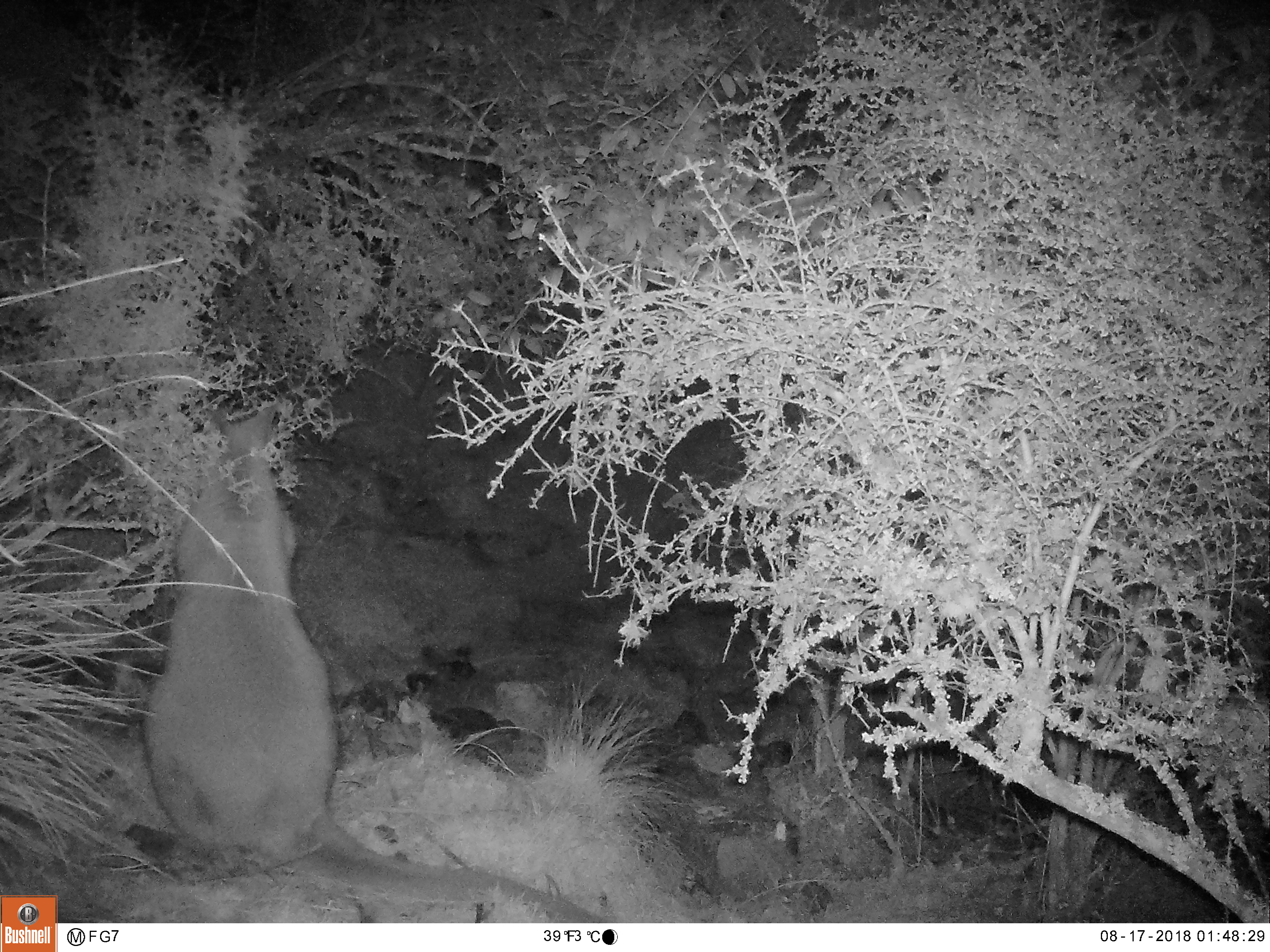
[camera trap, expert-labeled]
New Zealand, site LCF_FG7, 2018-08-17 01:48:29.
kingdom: Animalia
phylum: Chordata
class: Mammalia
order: Diprotodontia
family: Macropodidae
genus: Notamacropus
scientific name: Notamacropus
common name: wallaby